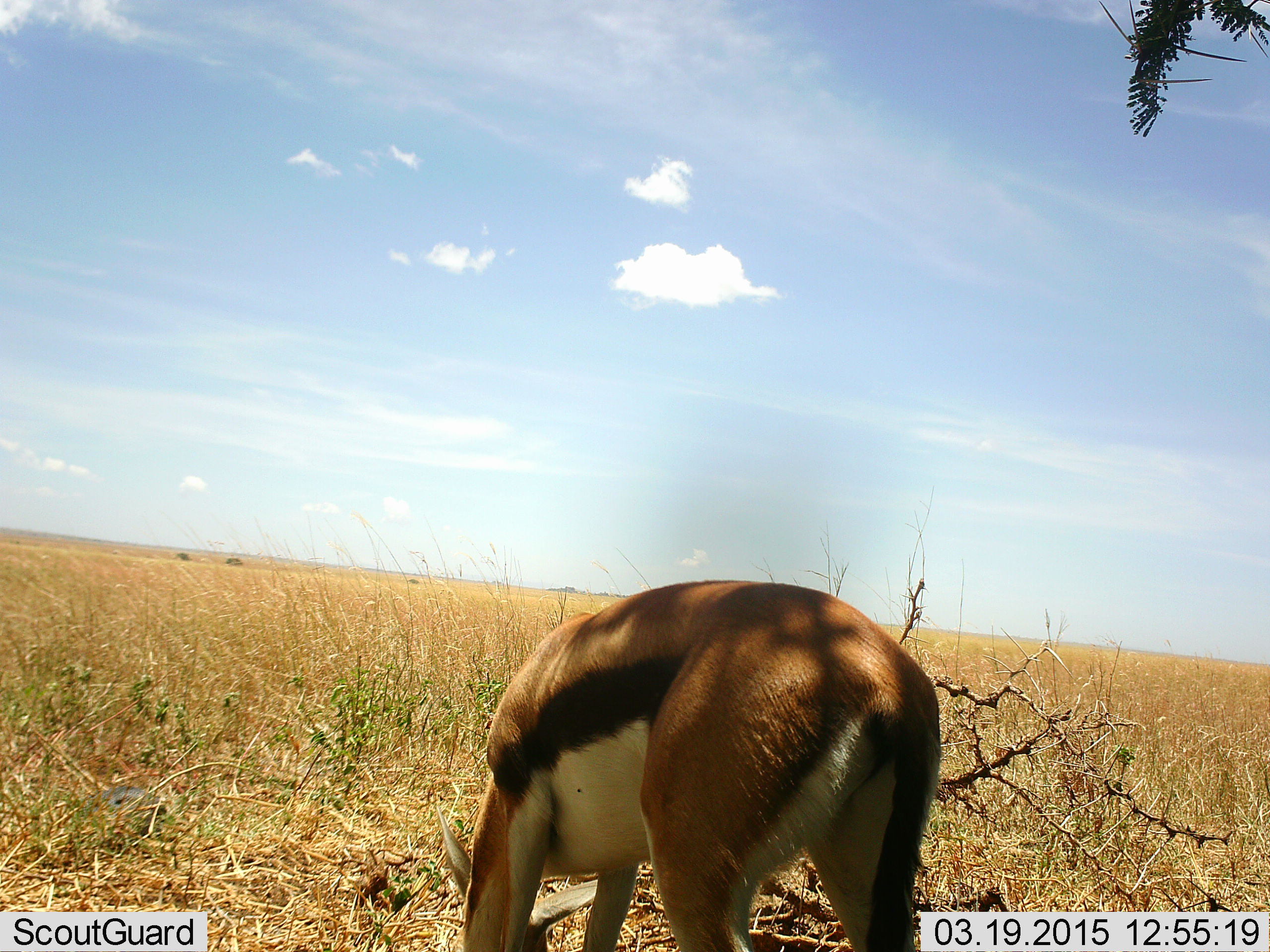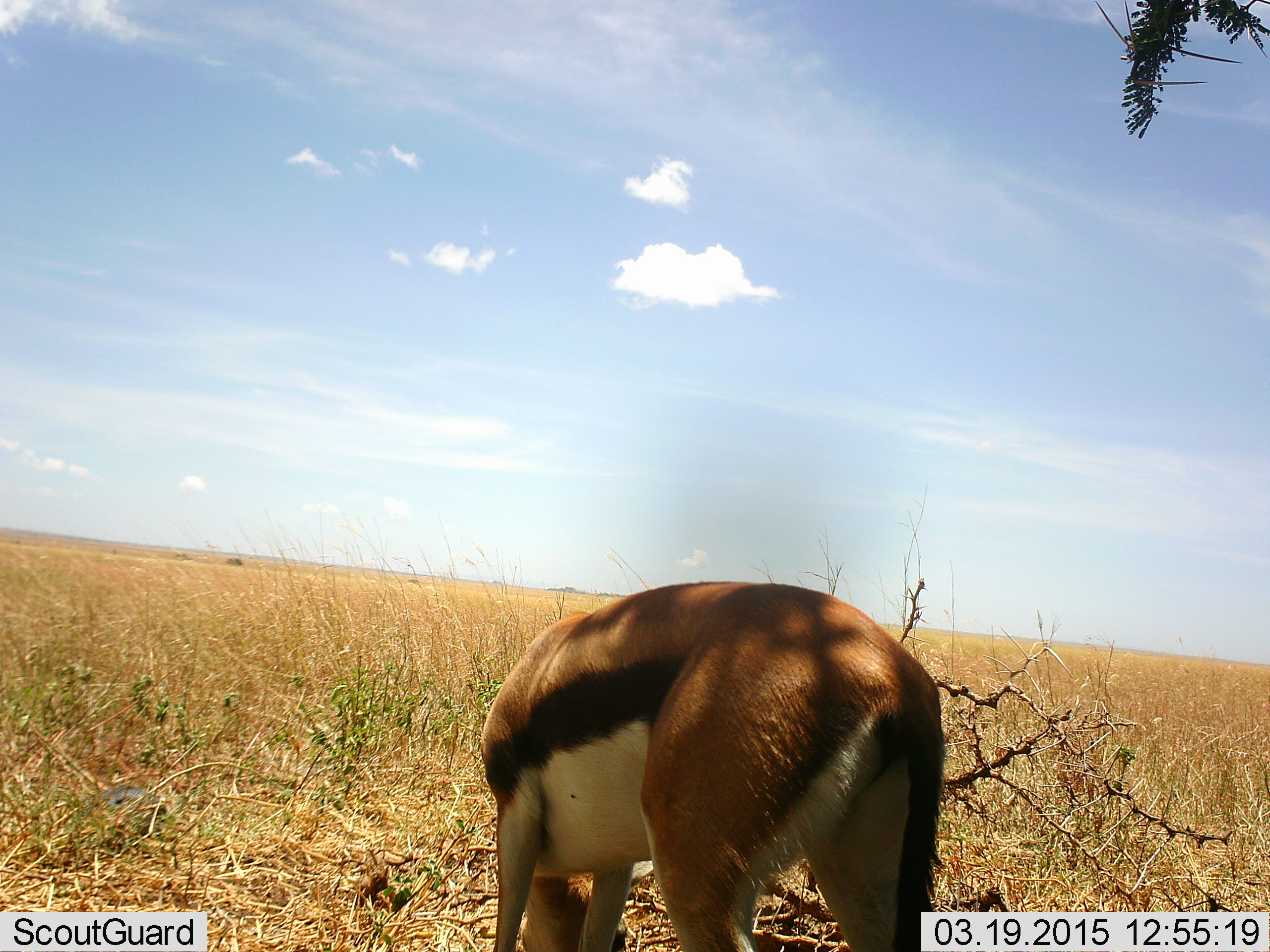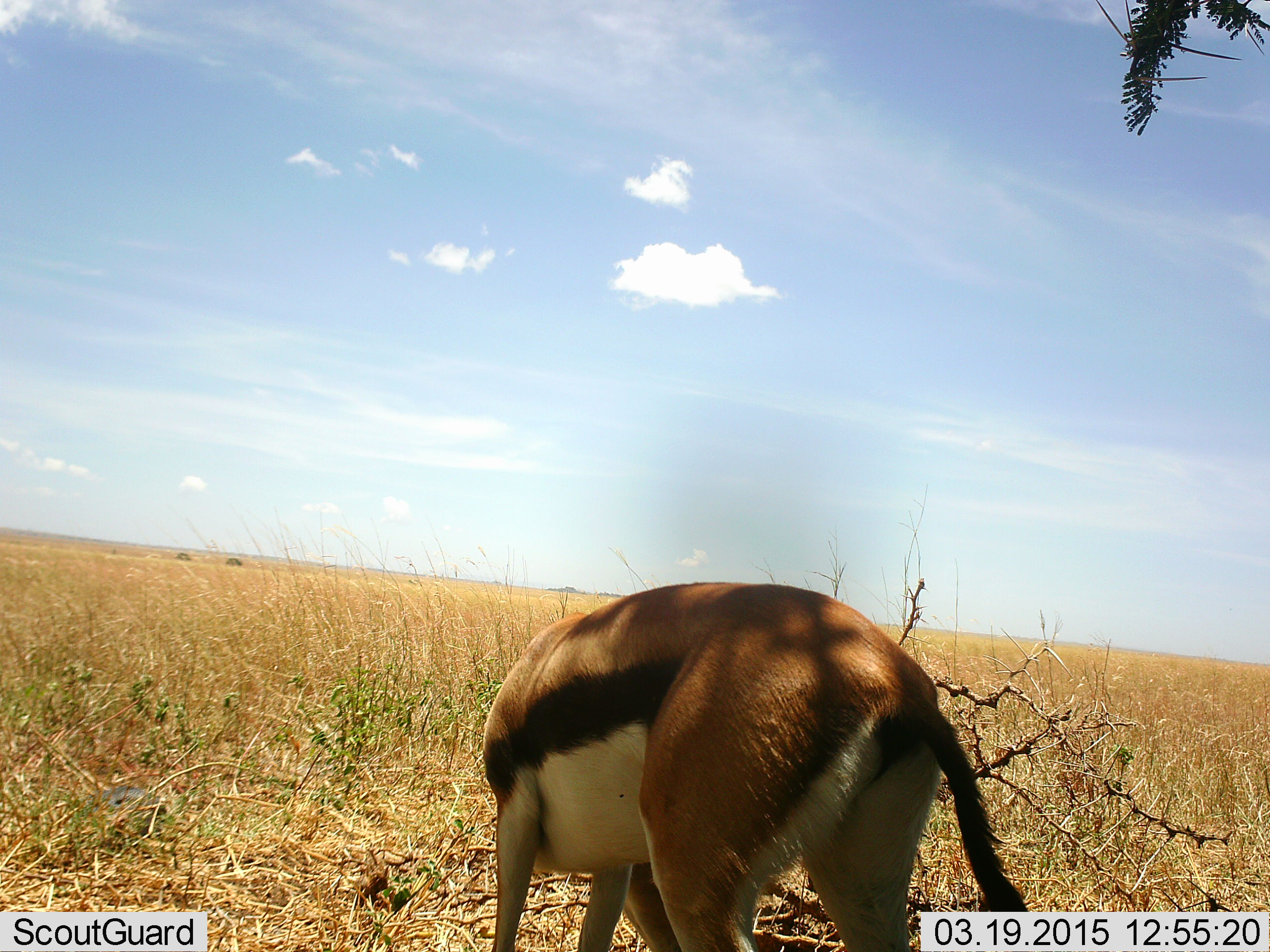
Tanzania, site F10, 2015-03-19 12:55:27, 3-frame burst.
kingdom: Animalia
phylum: Chordata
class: Mammalia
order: Artiodactyla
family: Bovidae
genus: Eudorcas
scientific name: Eudorcas thomsonii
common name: thomson's gazelle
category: gazellethomsons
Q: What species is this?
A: Gazellethomsons (thomson's gazelle) (Eudorcas thomsonii).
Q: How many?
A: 1.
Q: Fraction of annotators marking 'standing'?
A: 20%.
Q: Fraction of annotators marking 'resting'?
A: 0%.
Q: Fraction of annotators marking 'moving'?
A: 0%.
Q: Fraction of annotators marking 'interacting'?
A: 0%.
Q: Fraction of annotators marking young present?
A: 0%.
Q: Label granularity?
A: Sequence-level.